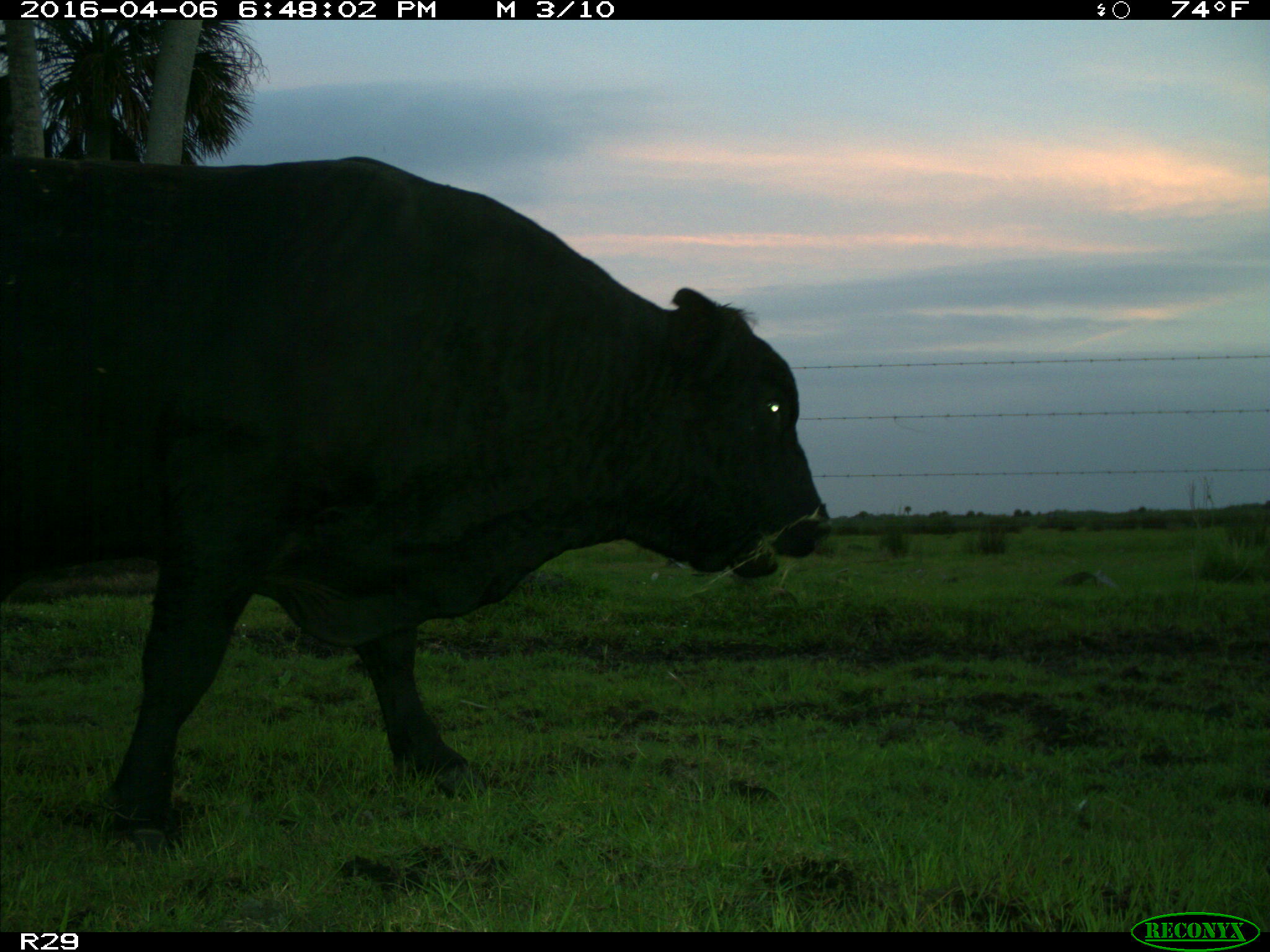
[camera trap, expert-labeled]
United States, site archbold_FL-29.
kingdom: Animalia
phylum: Chordata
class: Mammalia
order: Artiodactyla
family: Bovidae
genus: Bos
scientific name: Bos taurus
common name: domestic cow